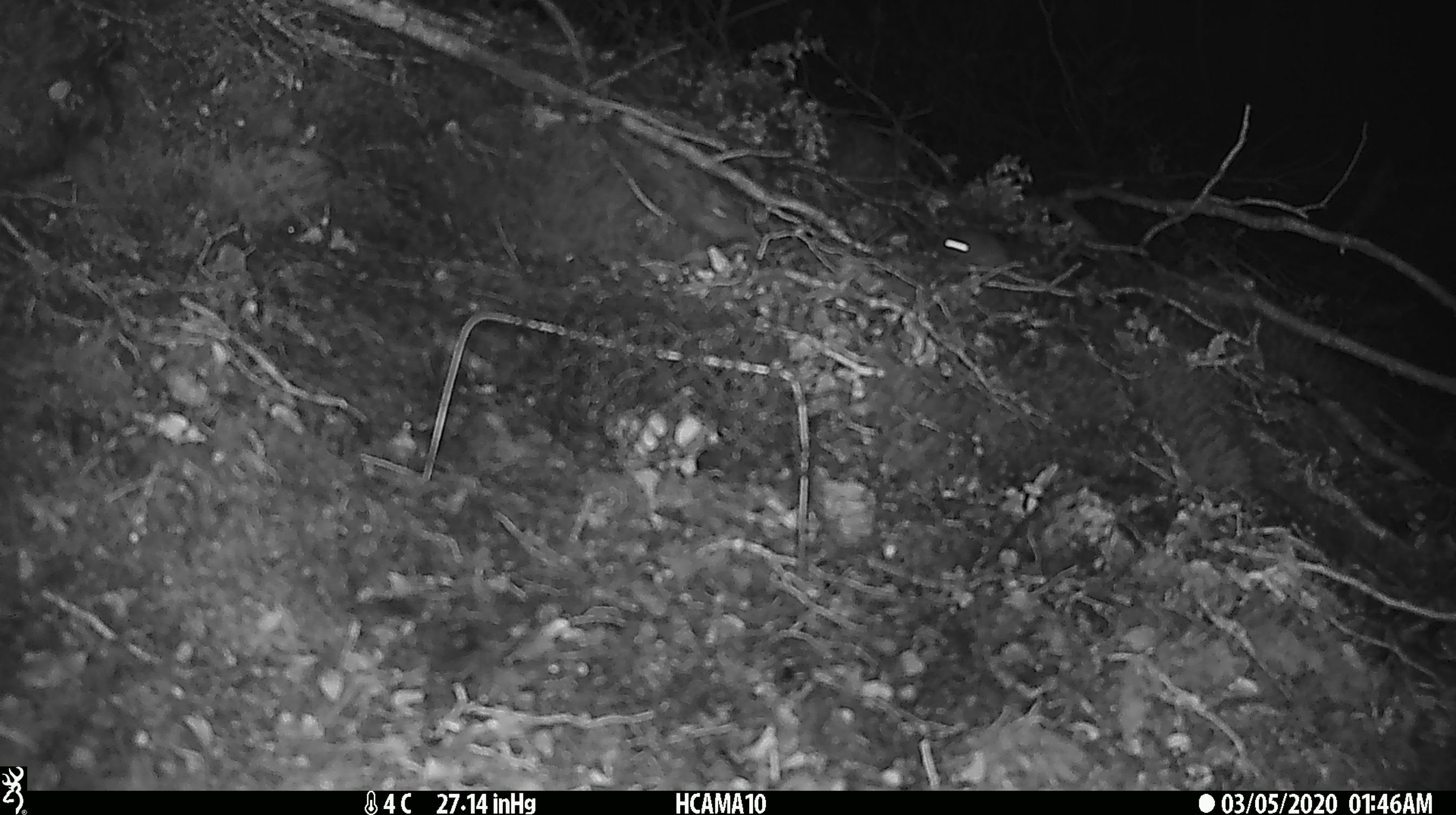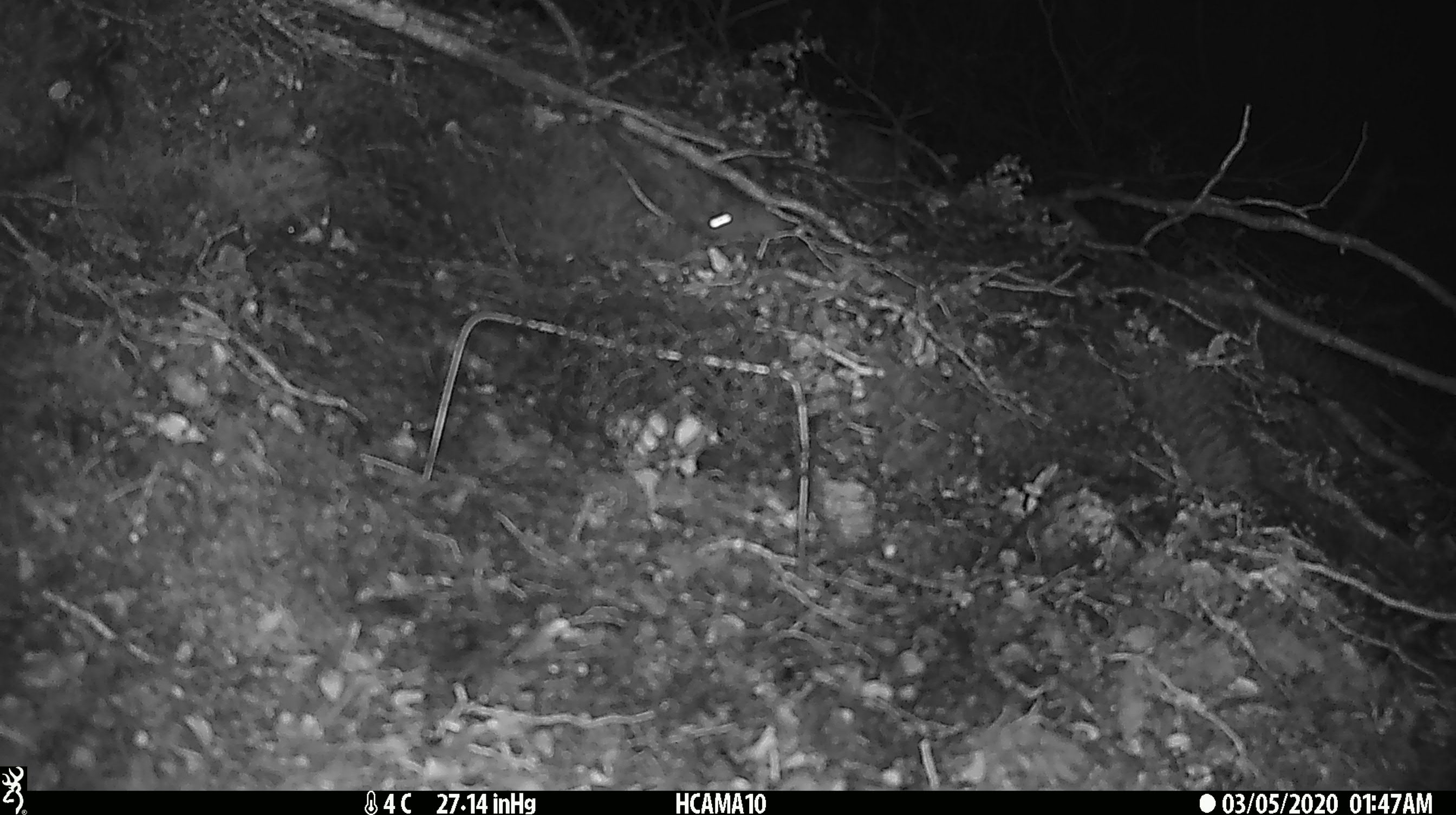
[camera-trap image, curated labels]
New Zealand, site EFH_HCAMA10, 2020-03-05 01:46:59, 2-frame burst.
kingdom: Animalia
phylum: Chordata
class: Mammalia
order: Rodentia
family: Muridae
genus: Mus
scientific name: Mus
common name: mouse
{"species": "mouse (Mus)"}